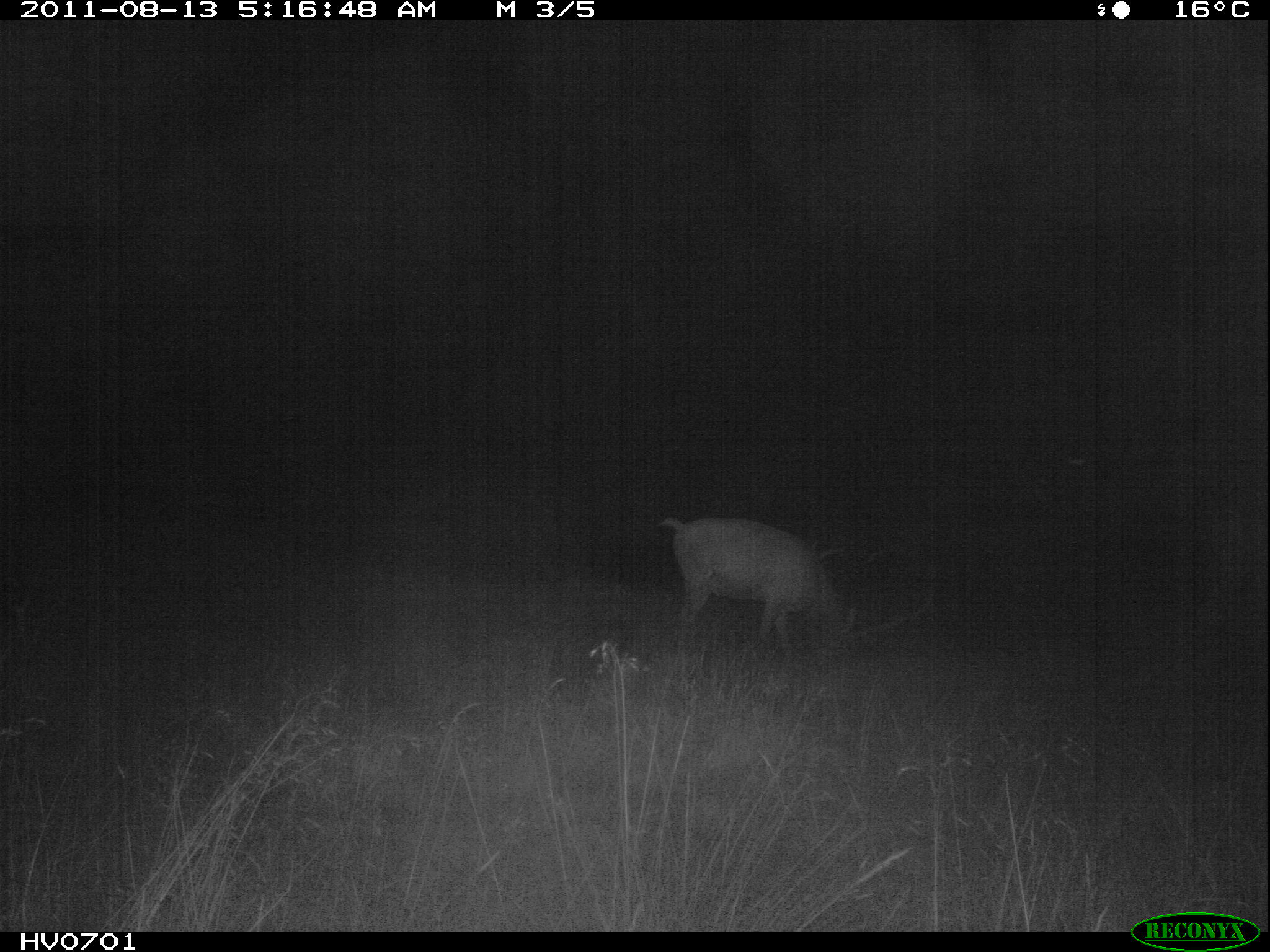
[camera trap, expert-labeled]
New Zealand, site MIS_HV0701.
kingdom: Animalia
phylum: Chordata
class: Mammalia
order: Artiodactyla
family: Cervidae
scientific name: Cervidae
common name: deer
Deer (Cervidae).